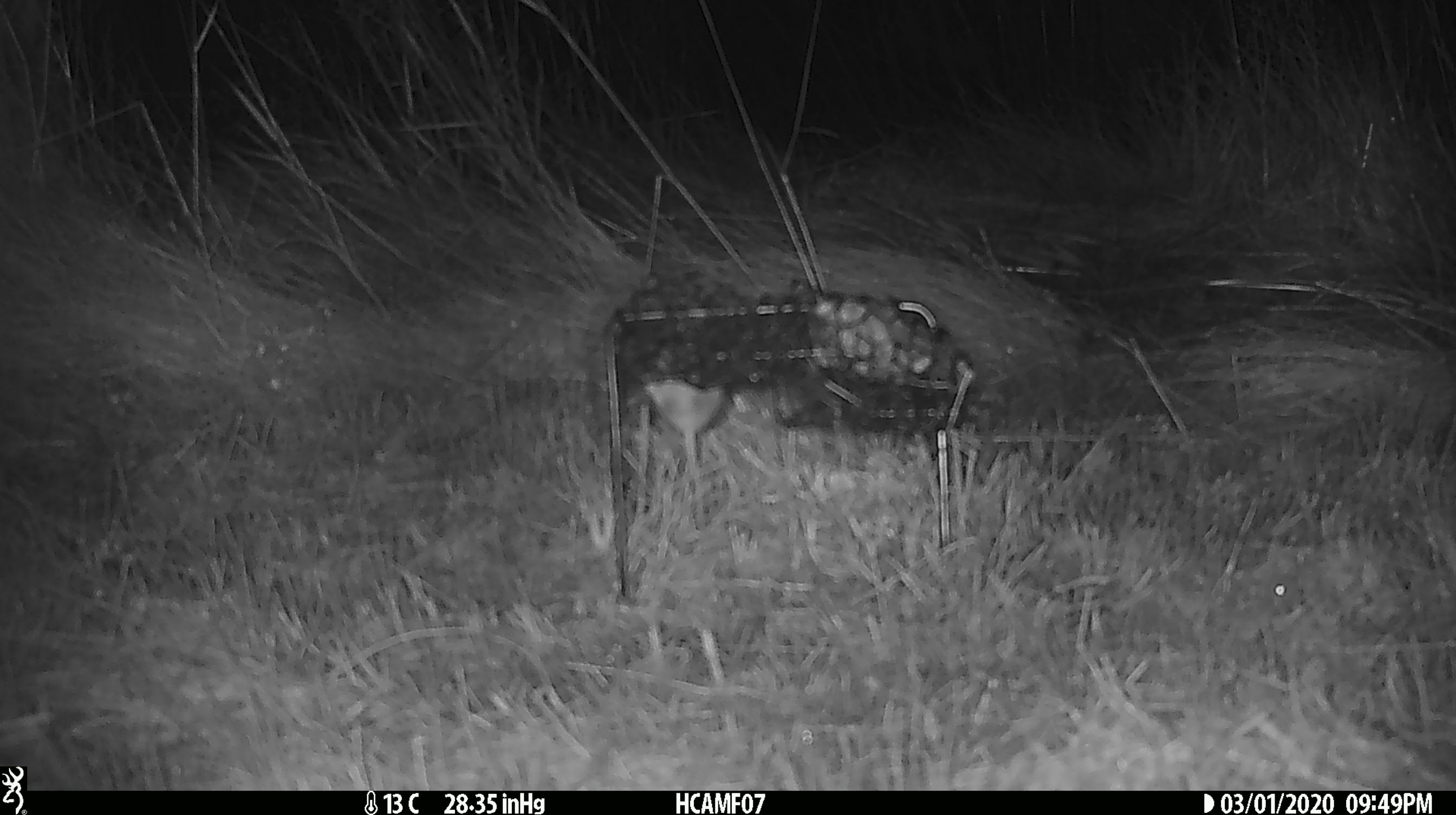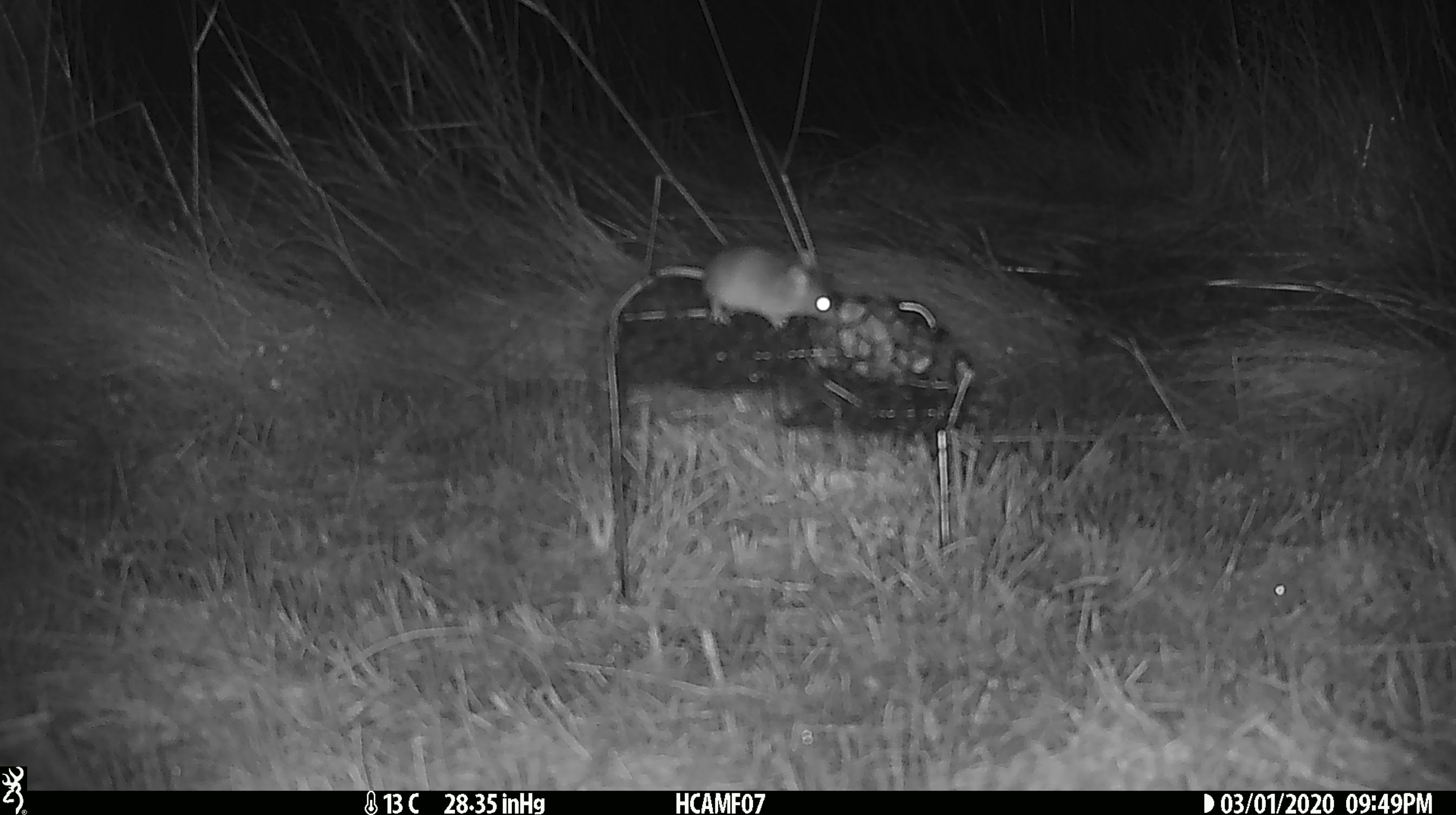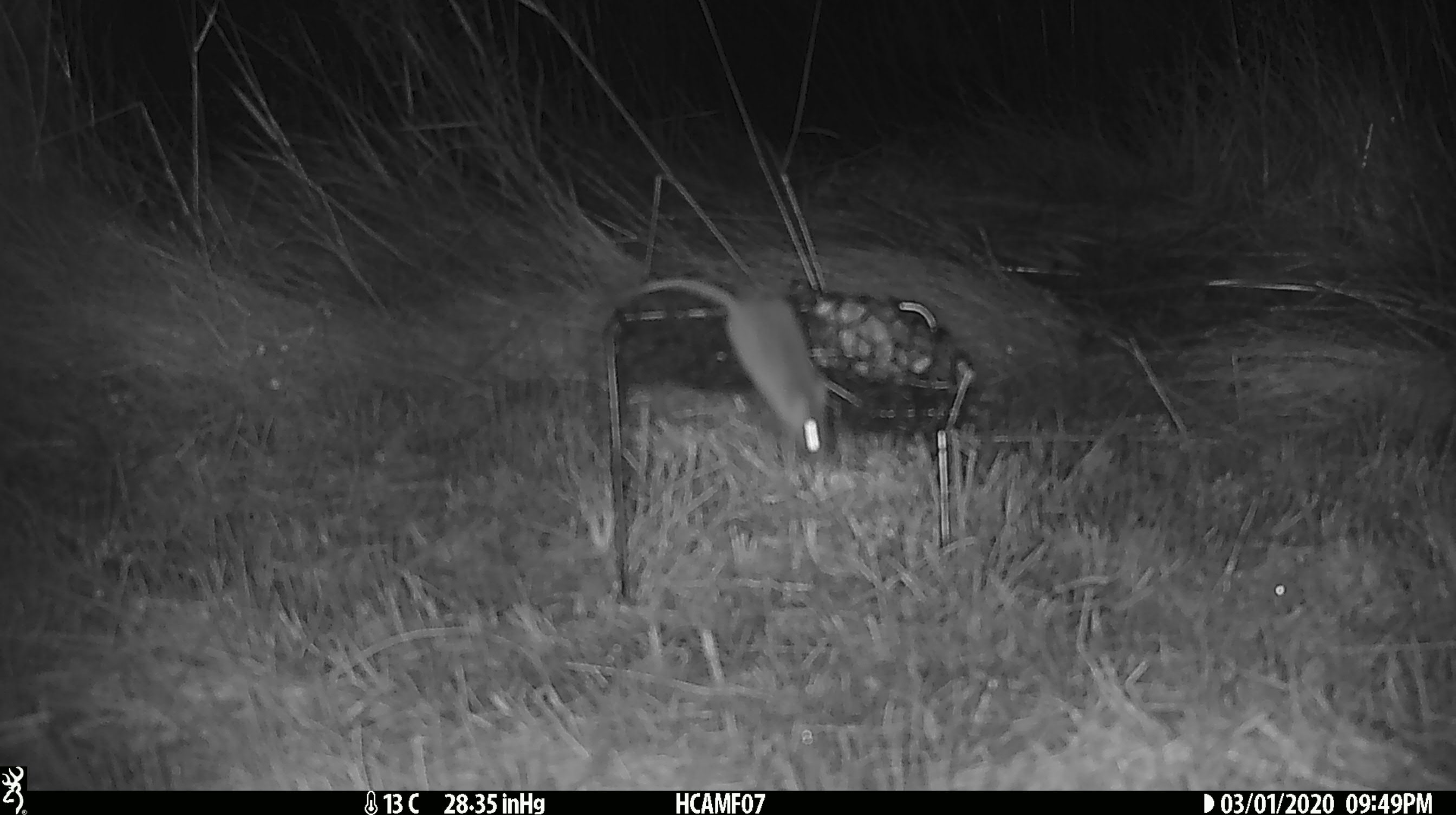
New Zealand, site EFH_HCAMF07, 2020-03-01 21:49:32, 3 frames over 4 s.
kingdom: Animalia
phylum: Chordata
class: Mammalia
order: Rodentia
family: Muridae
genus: Mus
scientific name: Mus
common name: mouse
Mouse (Mus).